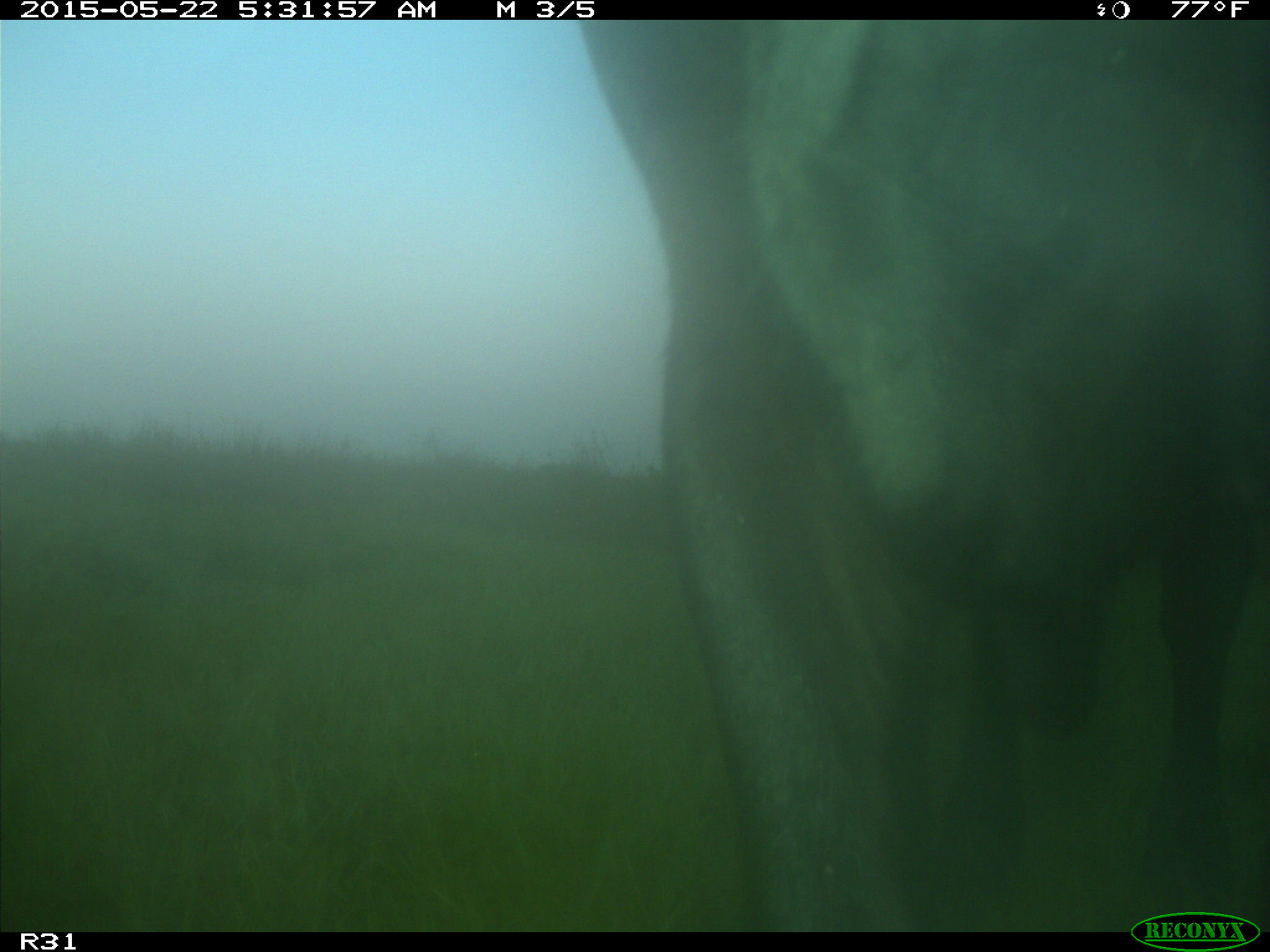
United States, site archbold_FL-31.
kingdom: Animalia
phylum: Chordata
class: Mammalia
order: Artiodactyla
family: Bovidae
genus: Bos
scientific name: Bos taurus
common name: domestic cow